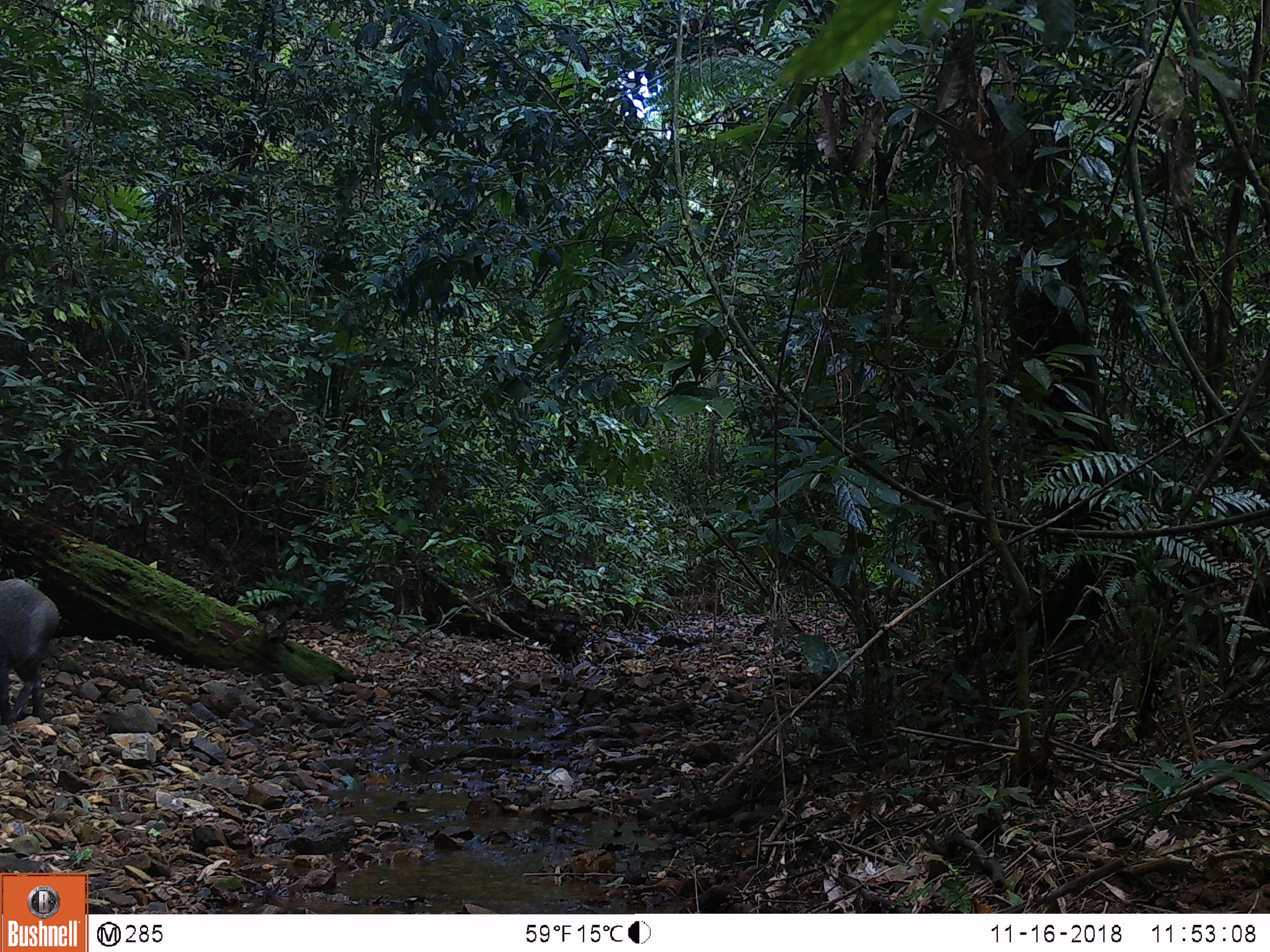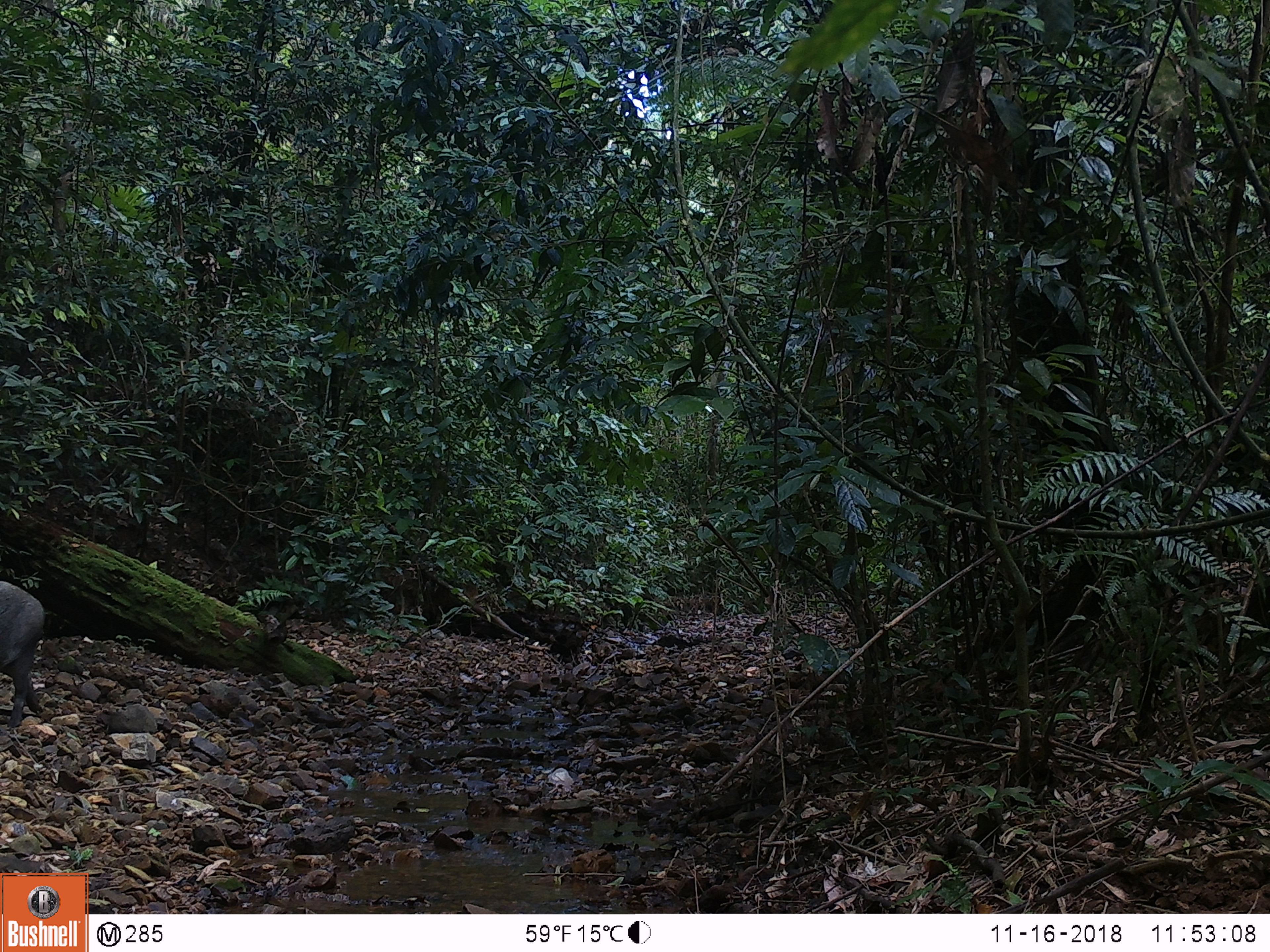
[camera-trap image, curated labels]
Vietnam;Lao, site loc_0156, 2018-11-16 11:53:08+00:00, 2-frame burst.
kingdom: Animalia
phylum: Chordata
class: Mammalia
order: Artiodactyla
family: Suidae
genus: Sus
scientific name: Sus scrofa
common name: eurasian wild pig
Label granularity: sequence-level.